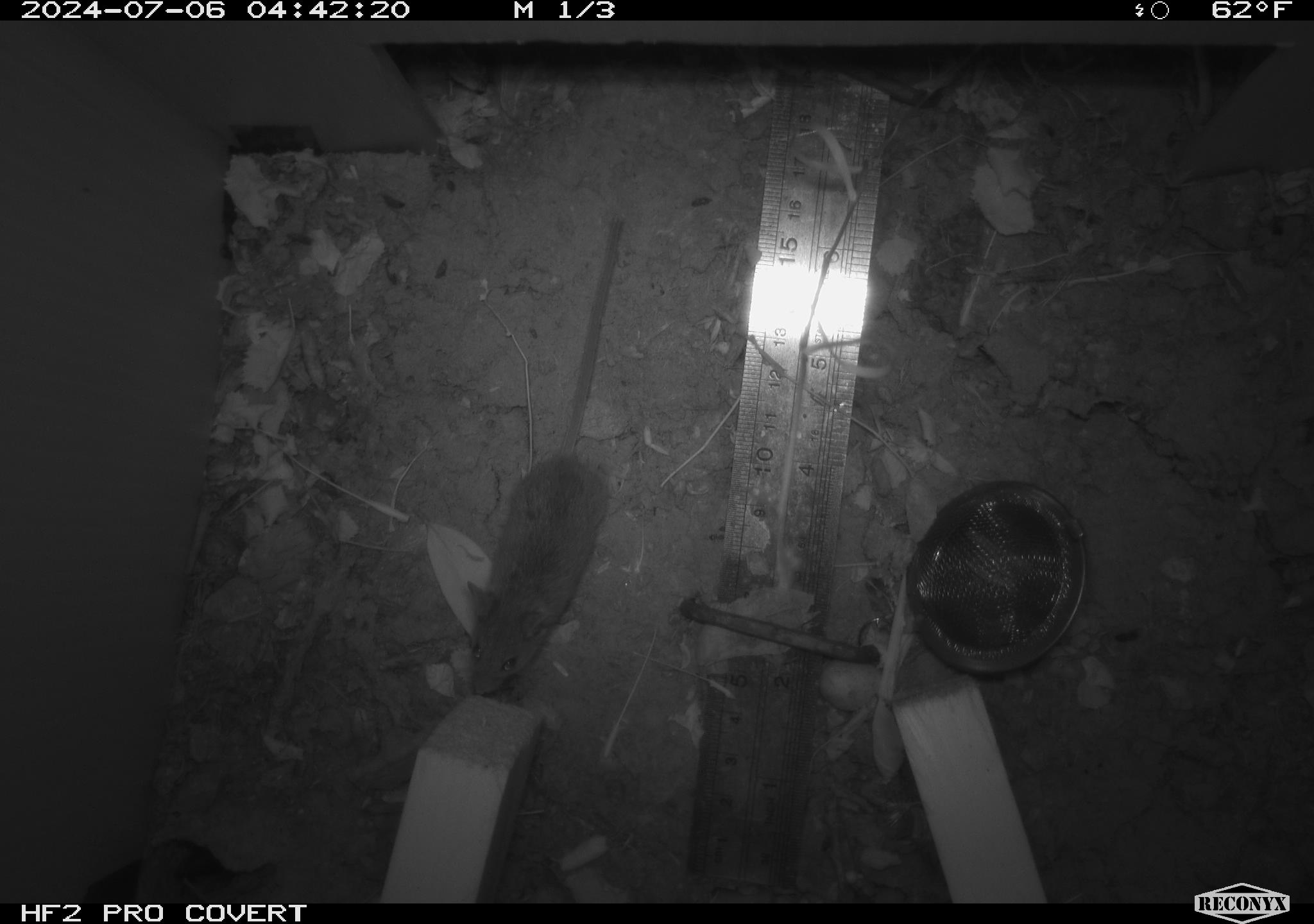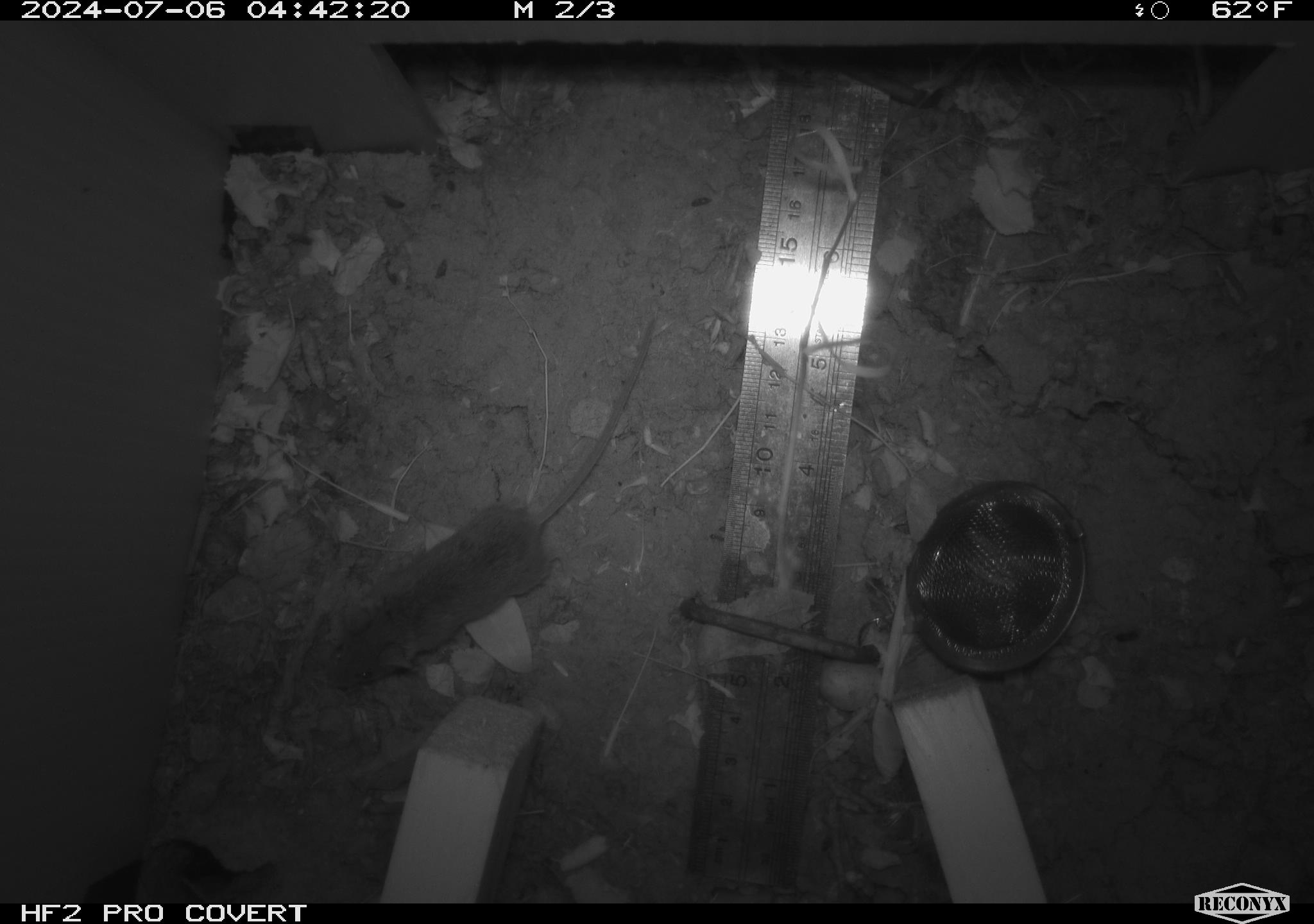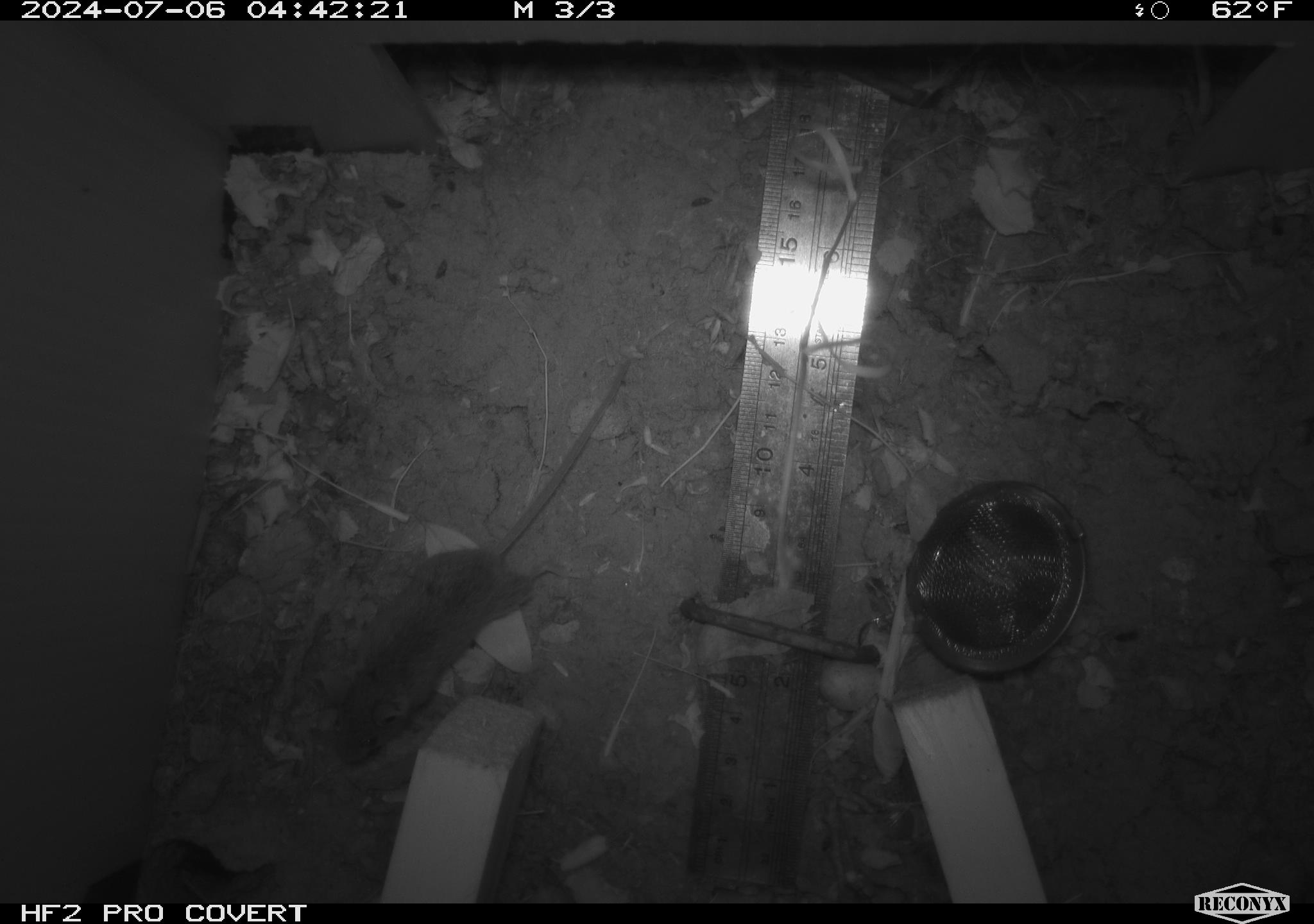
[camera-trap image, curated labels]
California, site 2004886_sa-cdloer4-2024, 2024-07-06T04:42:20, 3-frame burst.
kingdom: Animalia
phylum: Chordata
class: Mammalia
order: Rodentia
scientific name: Rodentia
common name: rodent